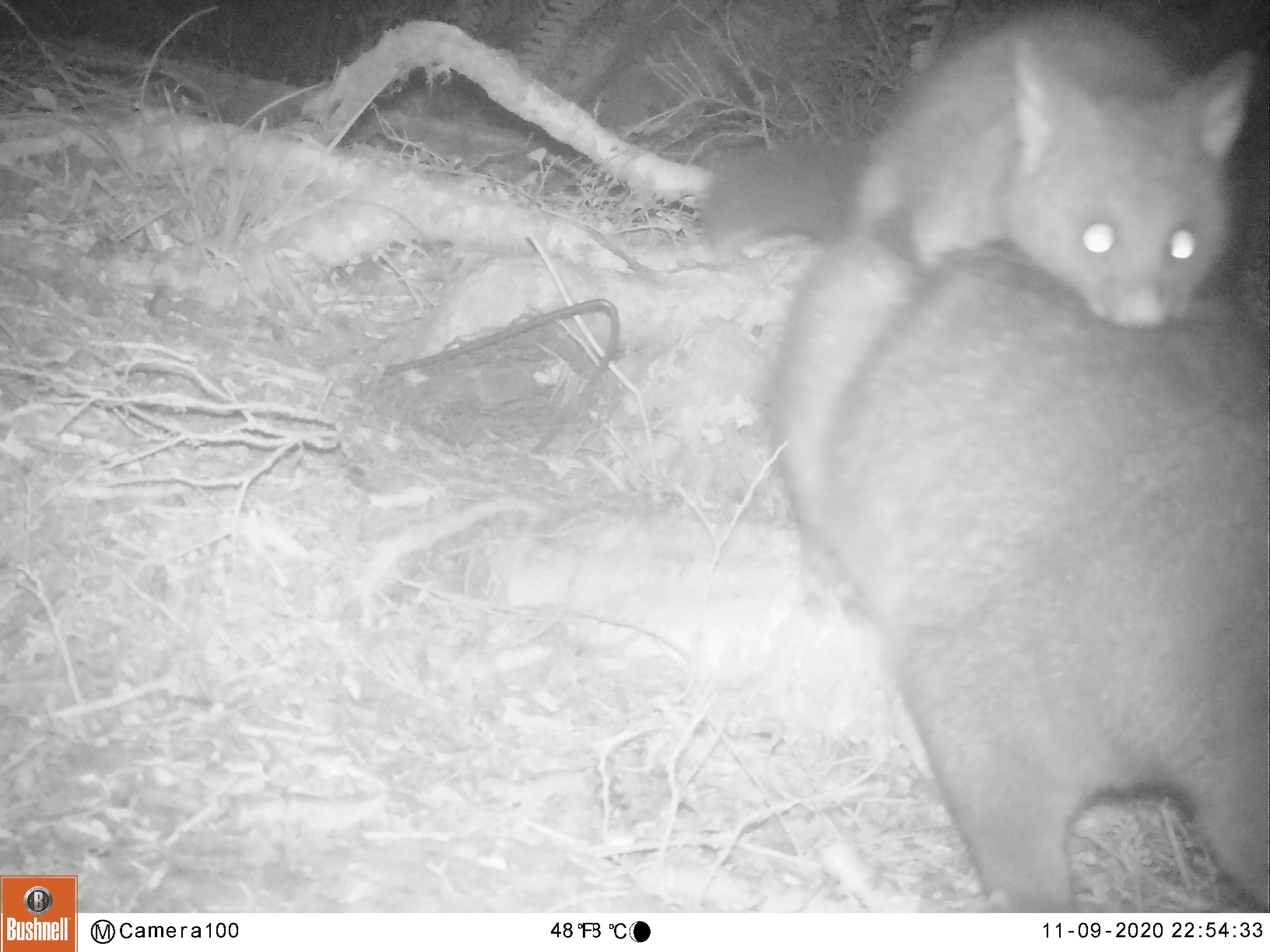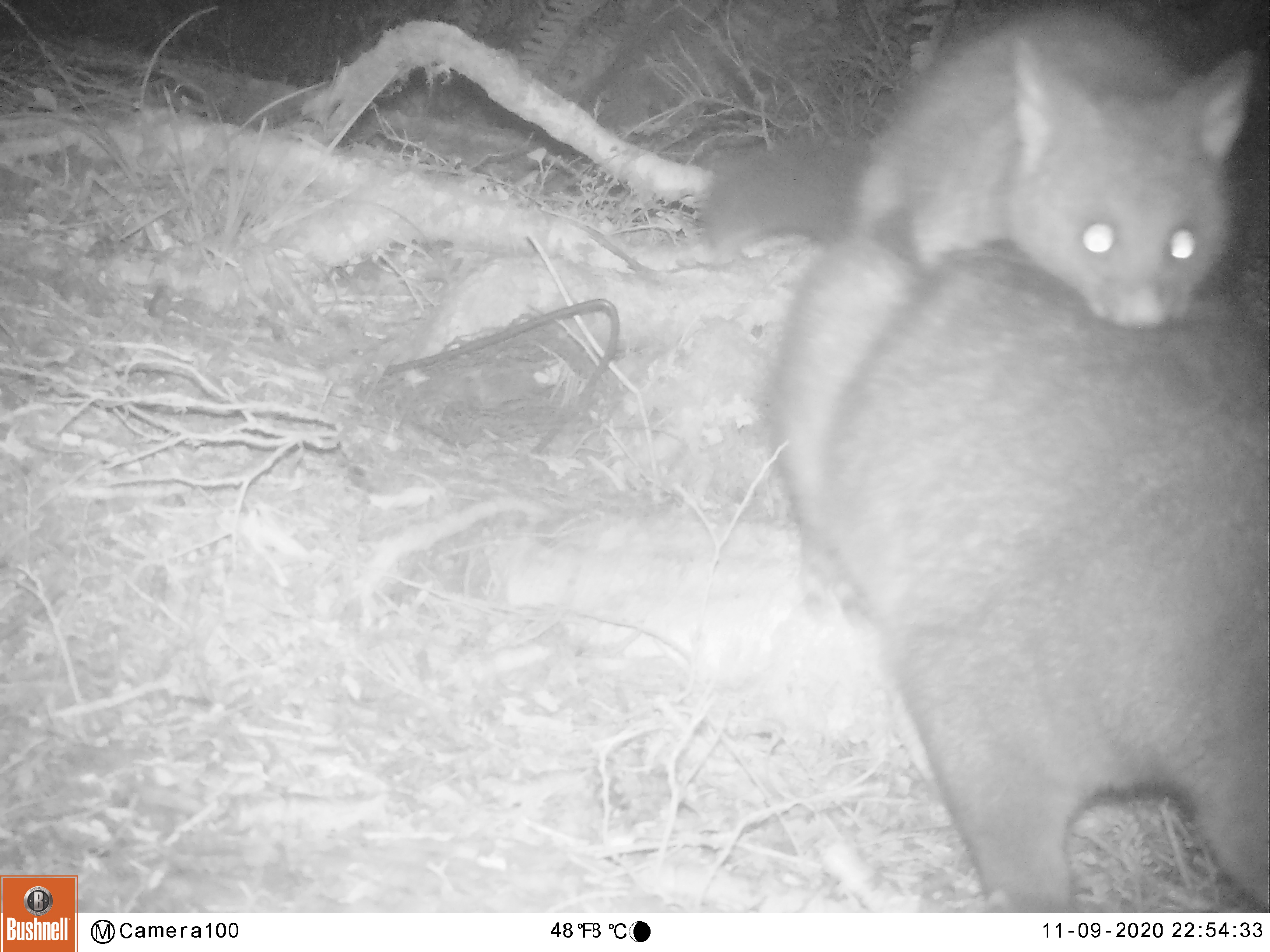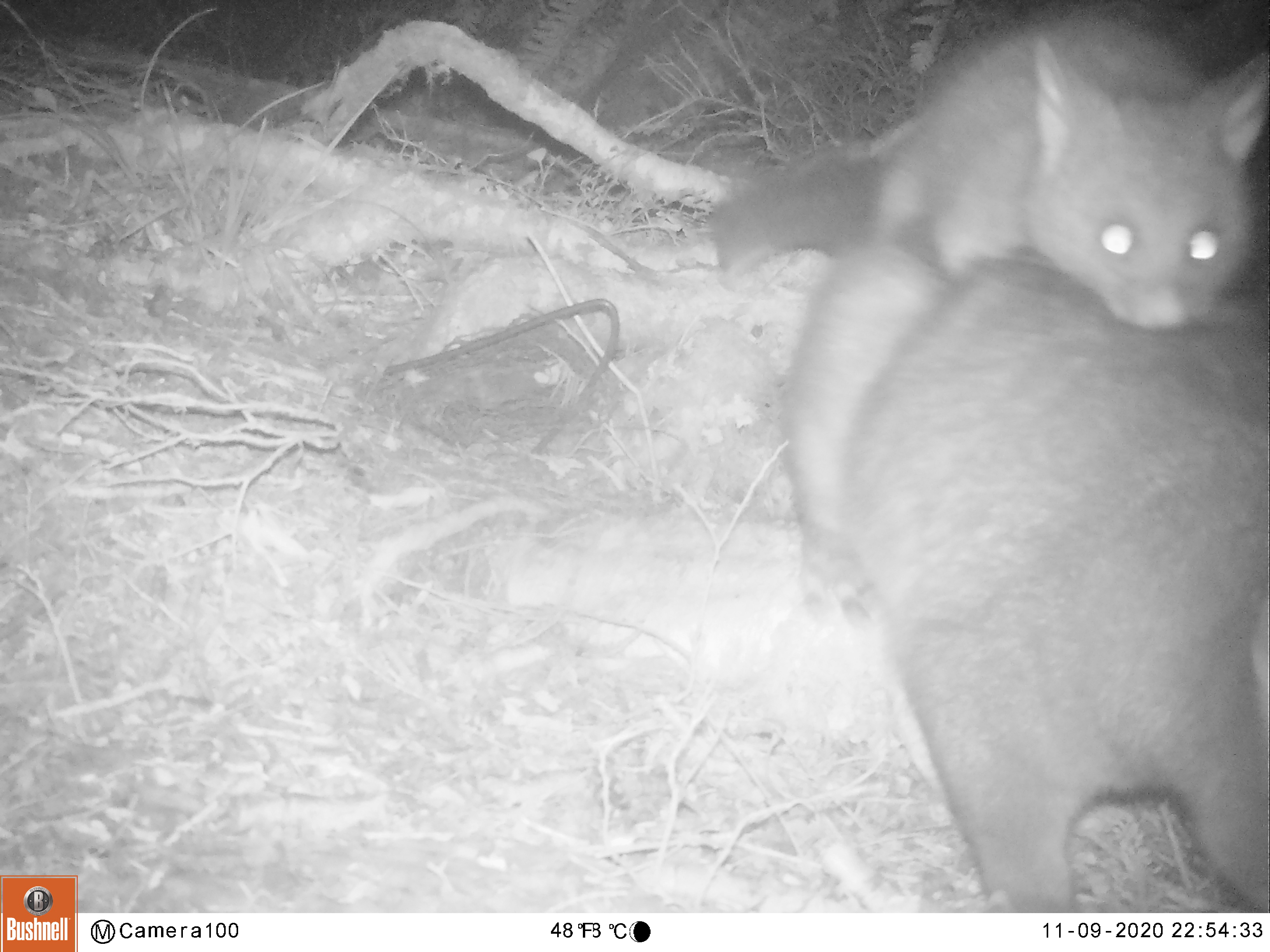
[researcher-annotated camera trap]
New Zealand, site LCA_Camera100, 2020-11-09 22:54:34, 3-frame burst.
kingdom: Animalia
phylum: Chordata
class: Mammalia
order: Diprotodontia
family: Phalangeridae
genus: Trichosurus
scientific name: Trichosurus vulpecula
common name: common brushtail possum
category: possum